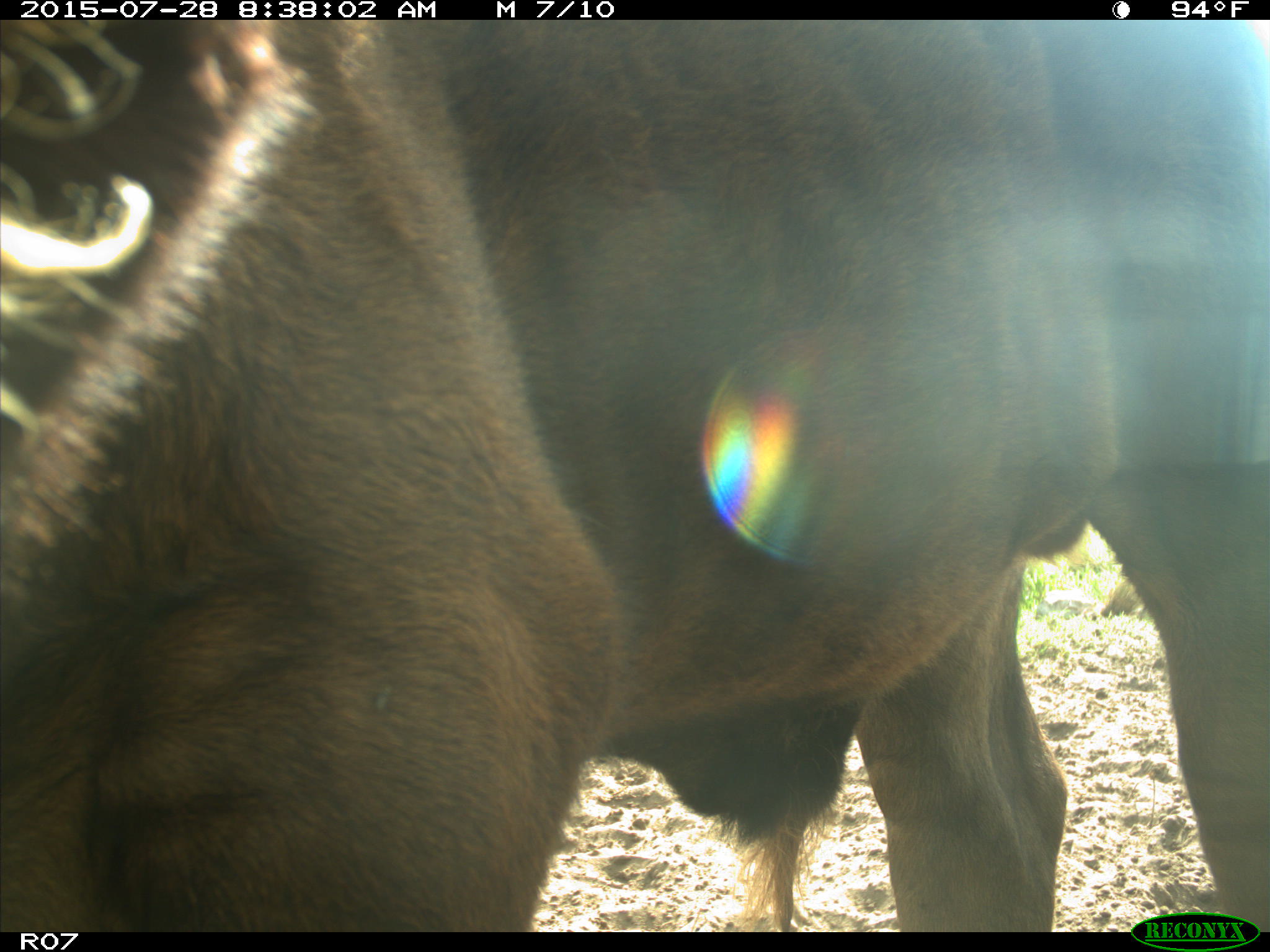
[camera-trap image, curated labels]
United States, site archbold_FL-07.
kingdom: Animalia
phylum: Chordata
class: Mammalia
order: Artiodactyla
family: Bovidae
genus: Bos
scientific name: Bos taurus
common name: domestic cow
Bos taurus (domestic cow).